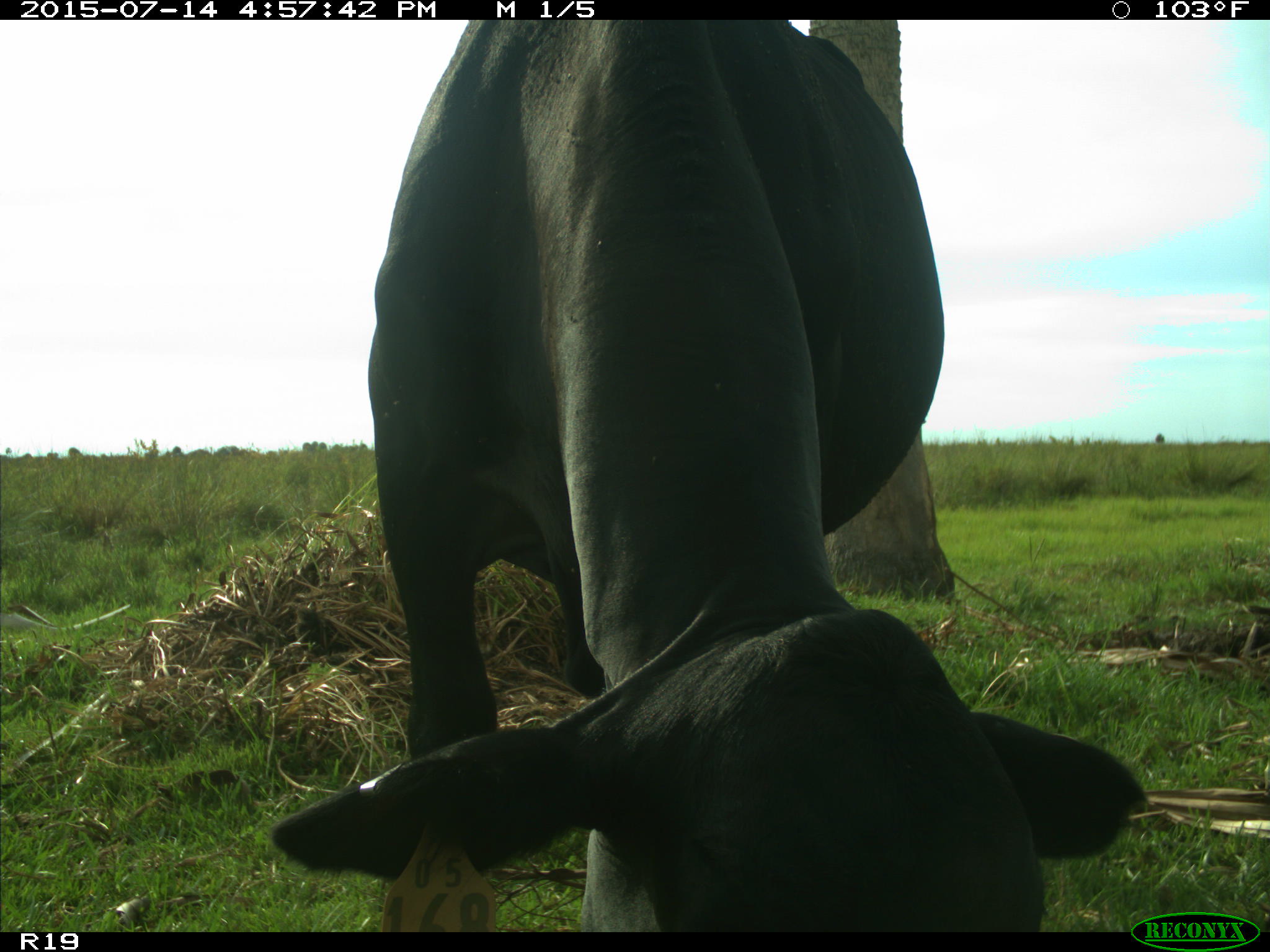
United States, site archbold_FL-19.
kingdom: Animalia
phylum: Chordata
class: Mammalia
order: Artiodactyla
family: Bovidae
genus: Bos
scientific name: Bos taurus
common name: domestic cow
Bos taurus (domestic cow).